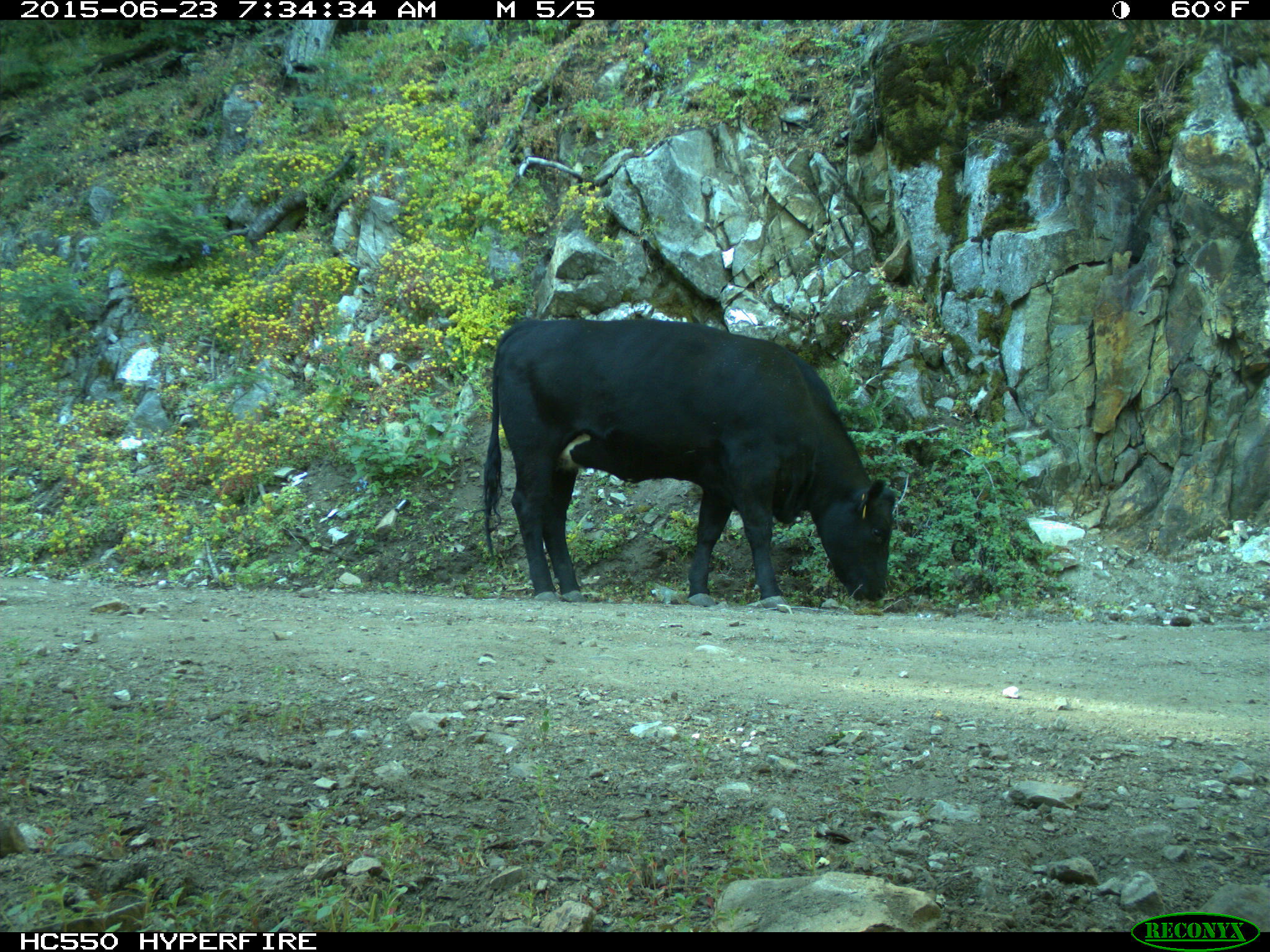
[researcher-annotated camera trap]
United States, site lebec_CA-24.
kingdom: Animalia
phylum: Chordata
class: Mammalia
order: Artiodactyla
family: Bovidae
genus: Bos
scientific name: Bos taurus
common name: domestic cow